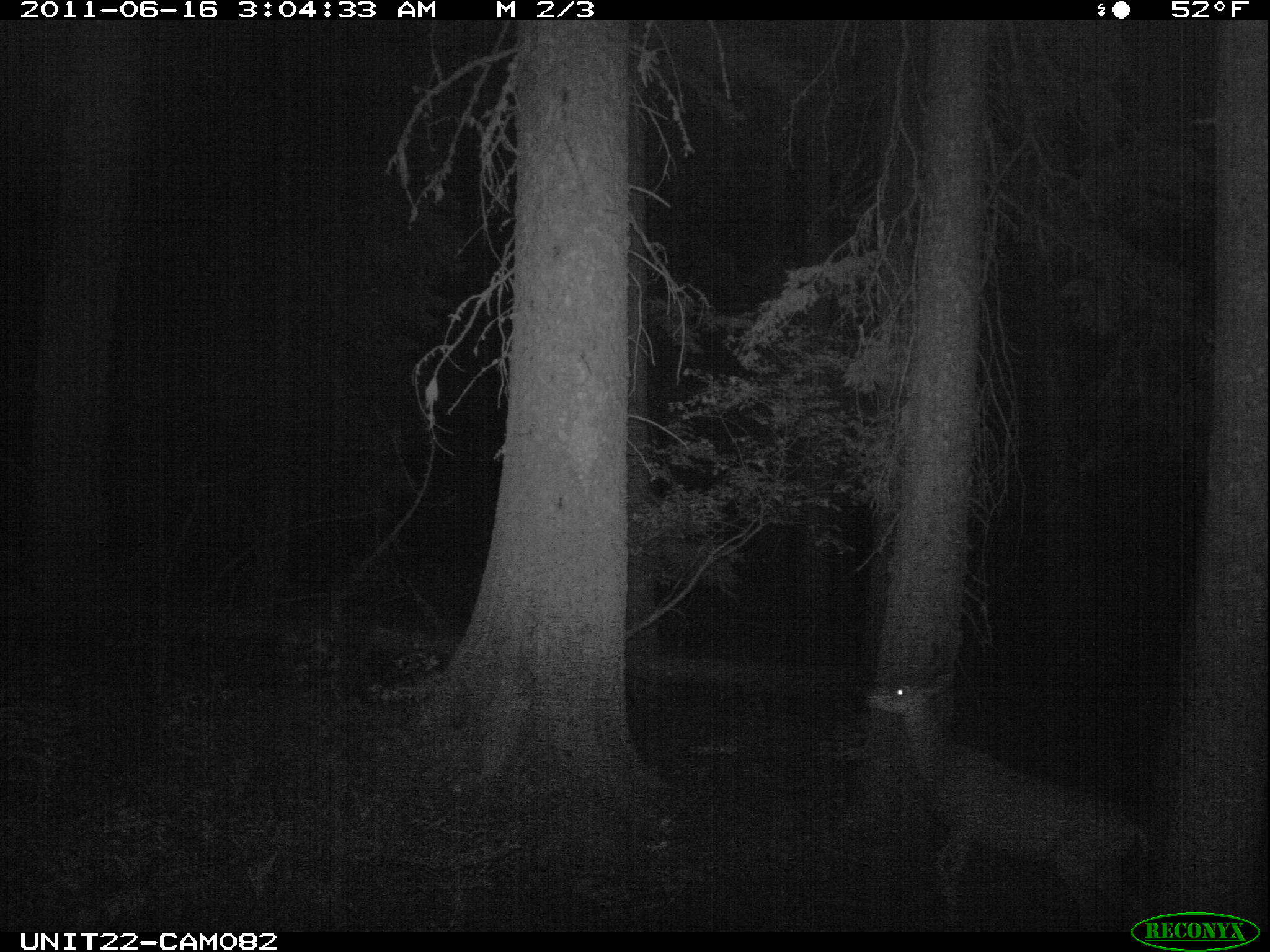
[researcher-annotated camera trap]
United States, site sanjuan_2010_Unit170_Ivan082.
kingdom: Animalia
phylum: Chordata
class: Mammalia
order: Artiodactyla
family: Cervidae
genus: Odocoileus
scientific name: Odocoileus hemionus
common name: mule deer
Odocoileus hemionus (mule deer).